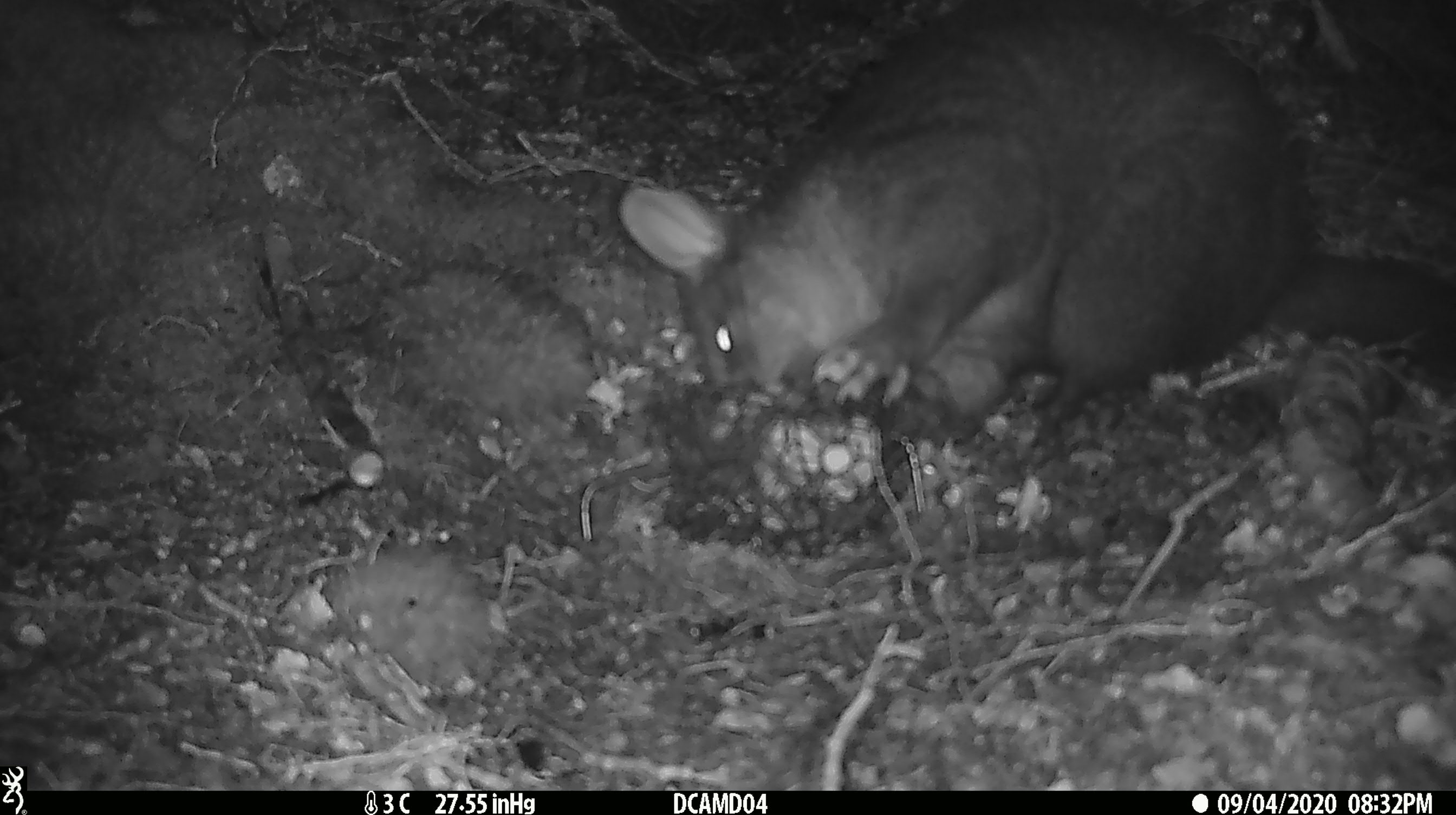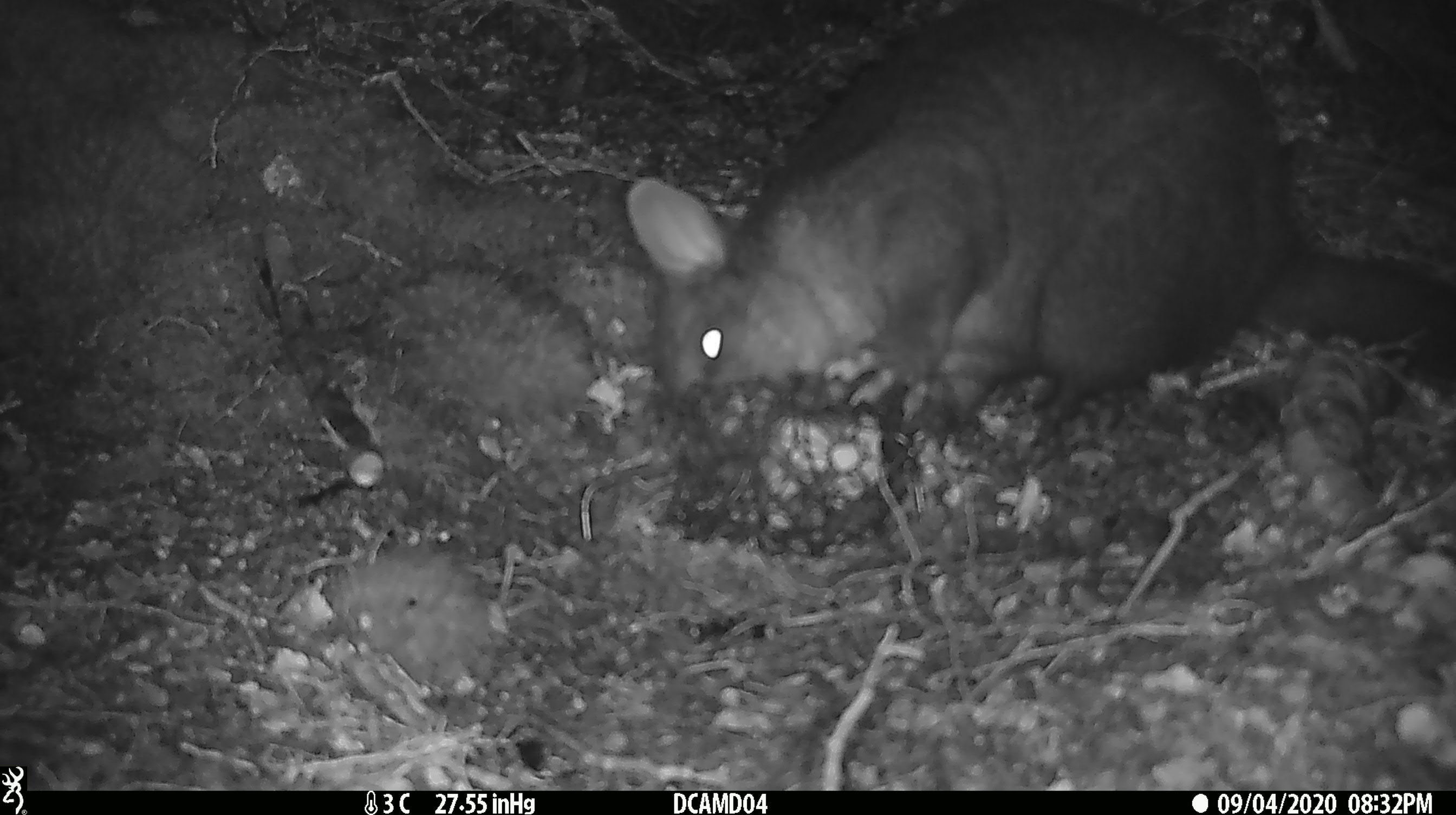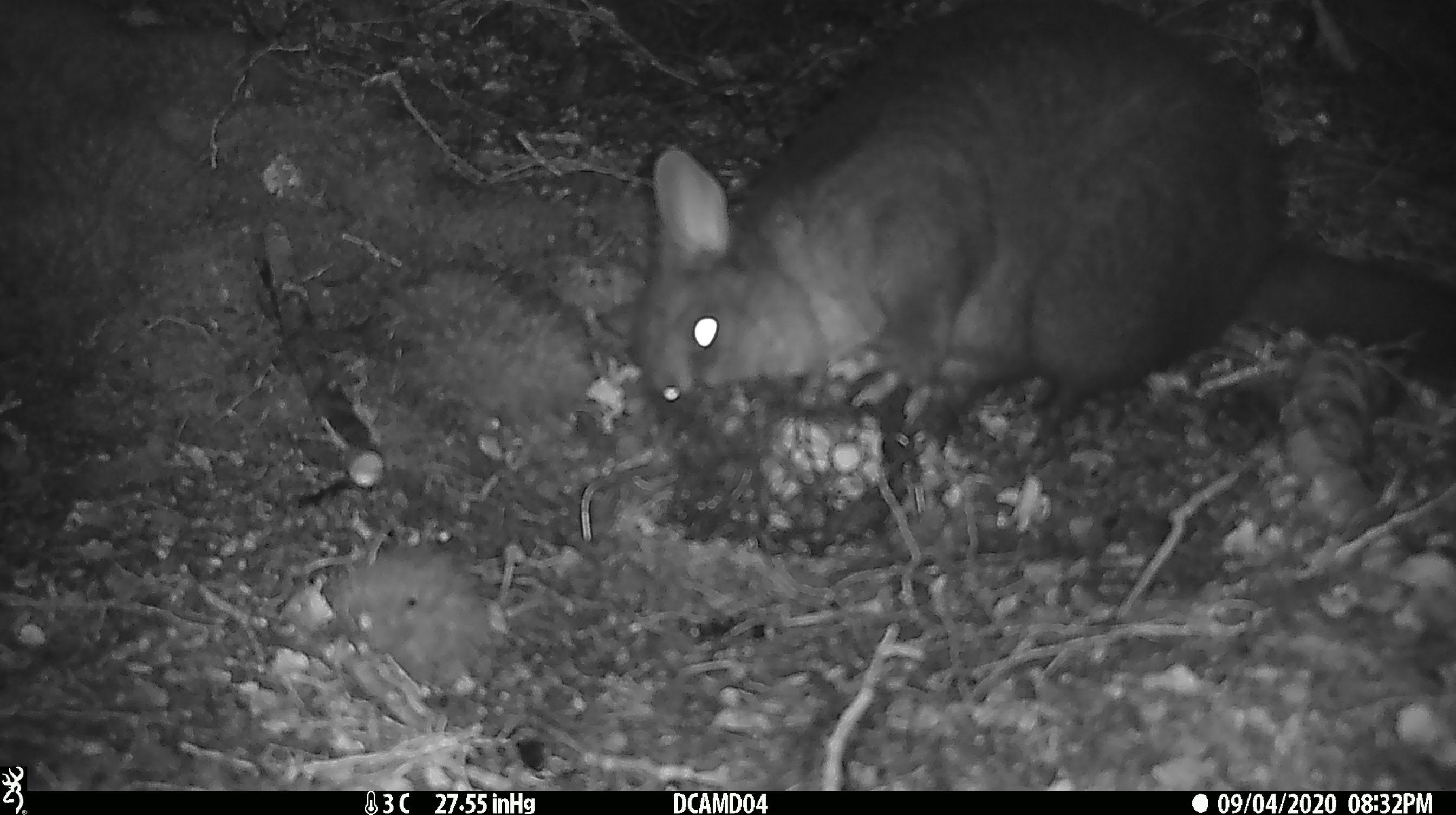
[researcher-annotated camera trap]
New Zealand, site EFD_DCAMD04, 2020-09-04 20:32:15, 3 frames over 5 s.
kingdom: Animalia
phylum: Chordata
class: Mammalia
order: Diprotodontia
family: Phalangeridae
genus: Trichosurus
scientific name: Trichosurus vulpecula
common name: common brushtail possum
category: possum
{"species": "possum (common brushtail possum) (Trichosurus vulpecula)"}